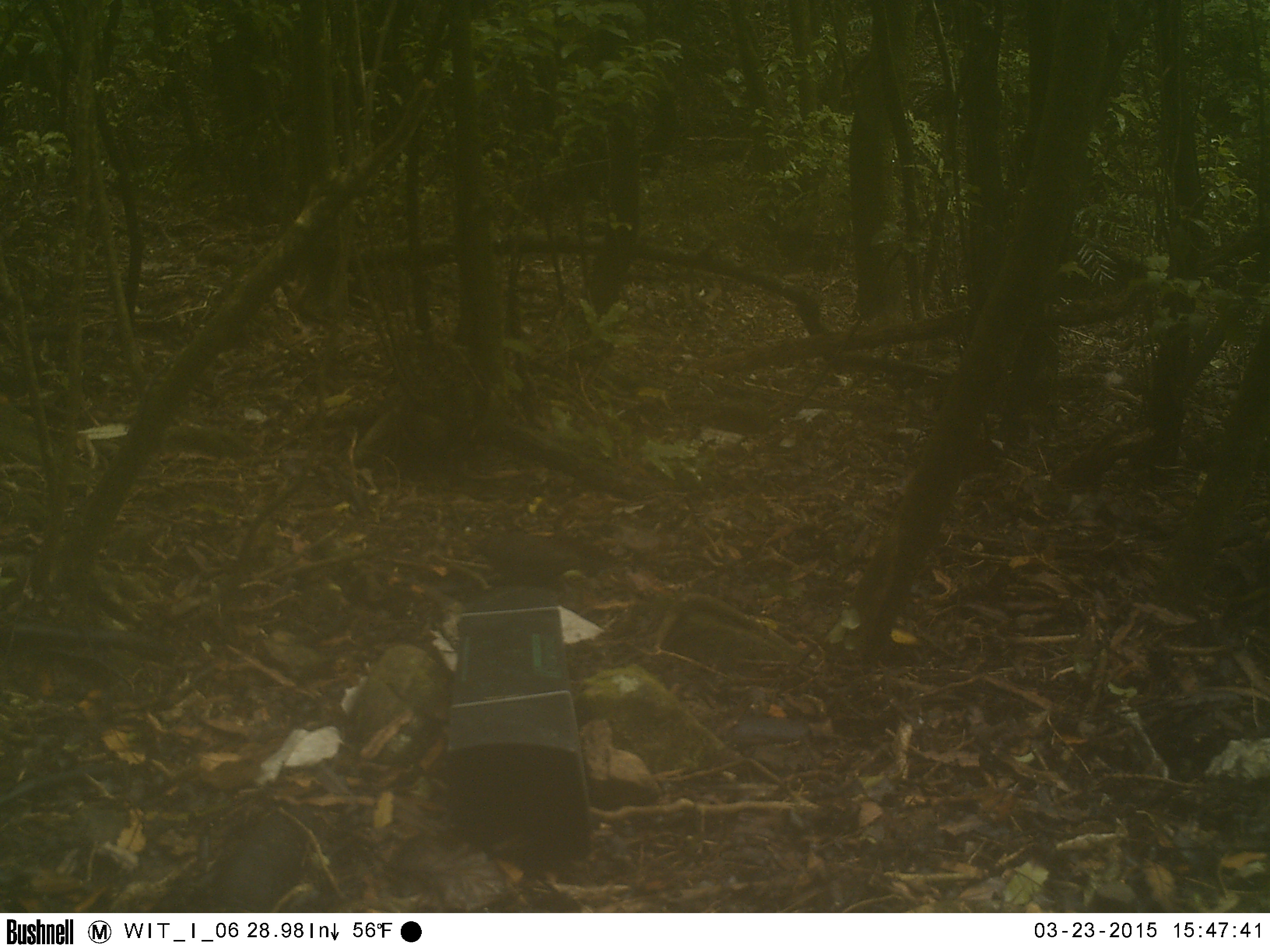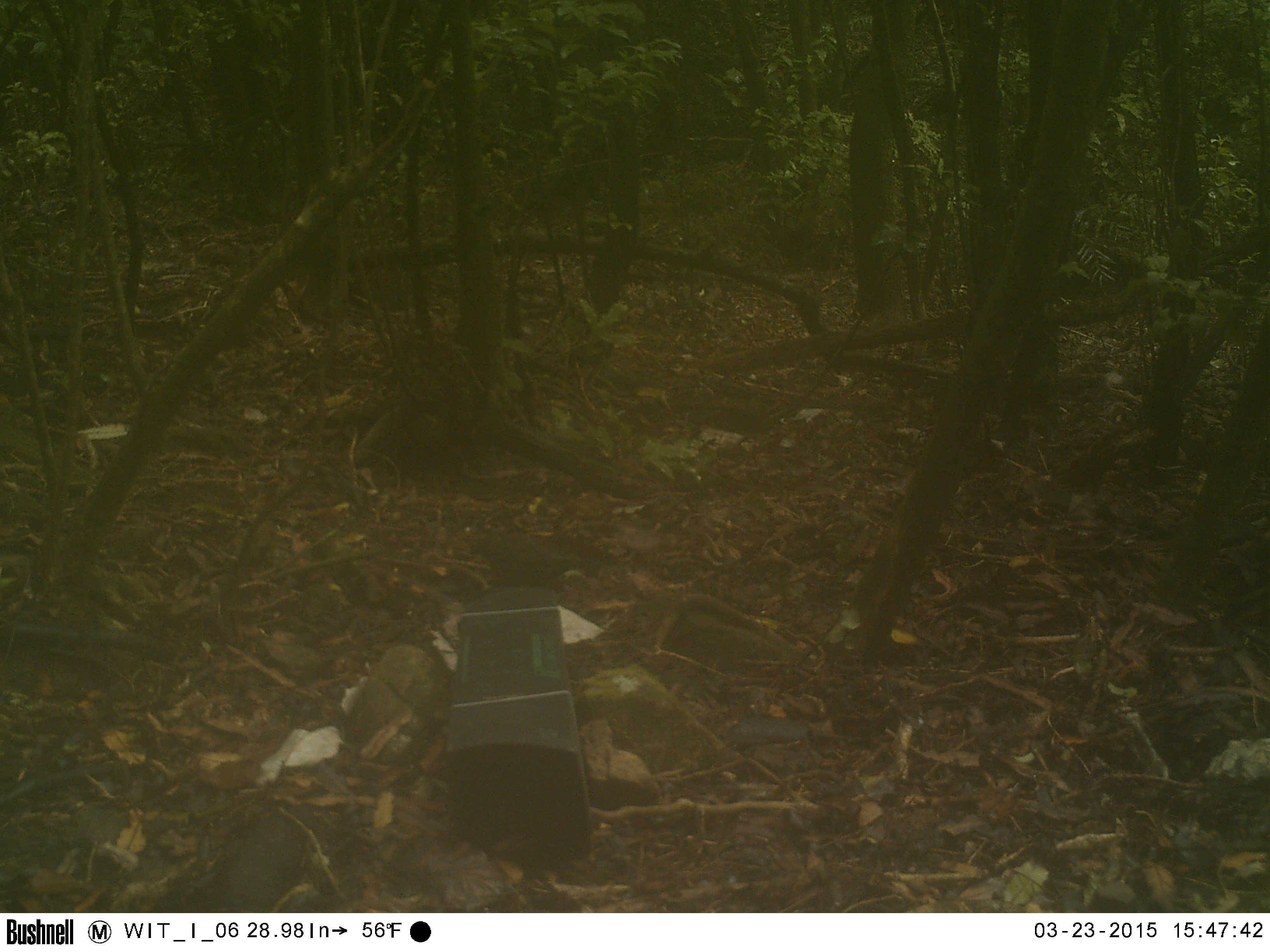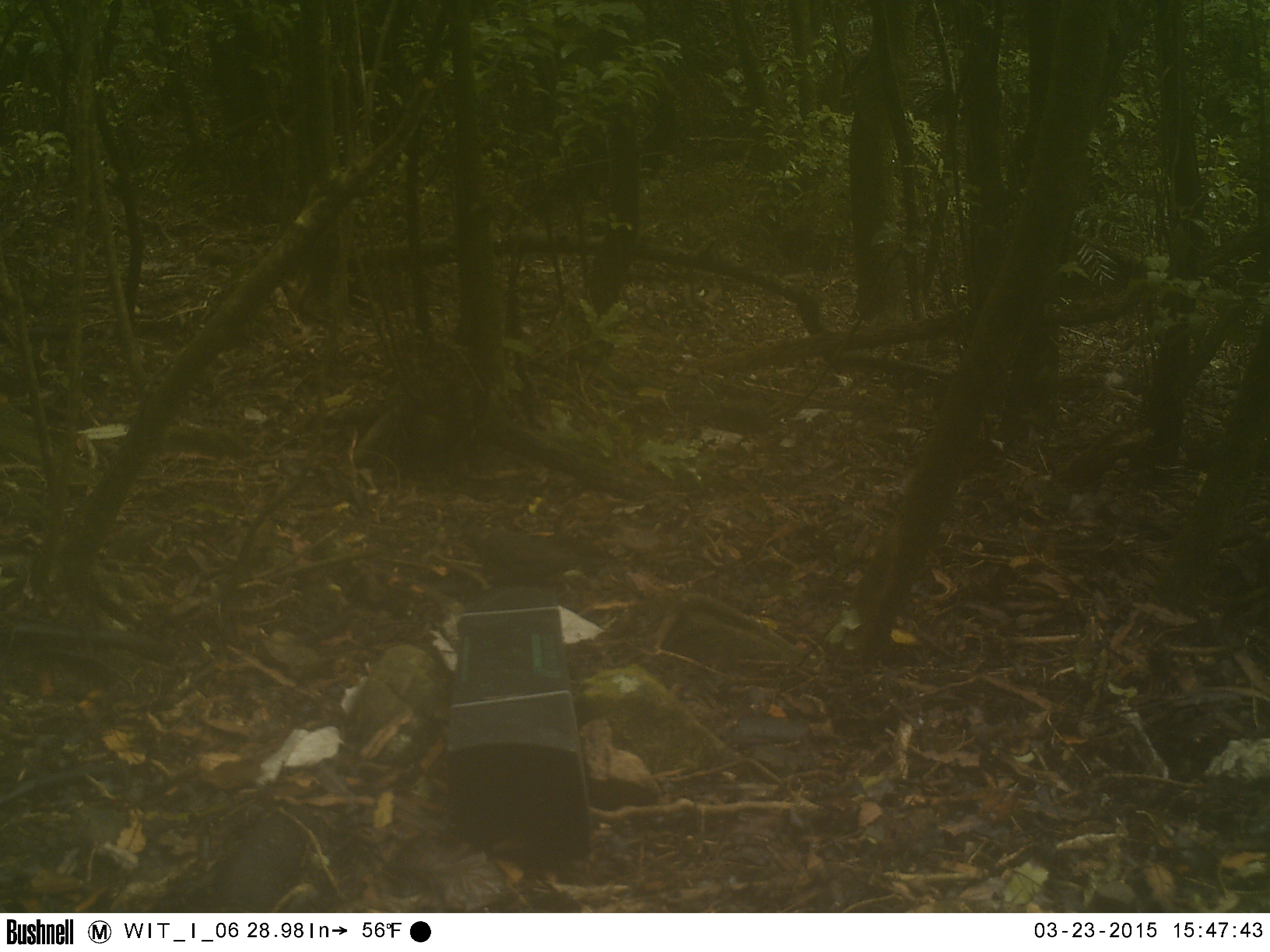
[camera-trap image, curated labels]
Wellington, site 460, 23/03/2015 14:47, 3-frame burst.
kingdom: Animalia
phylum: Chordata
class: Aves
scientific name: Aves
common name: bird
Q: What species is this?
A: Bird (Aves).